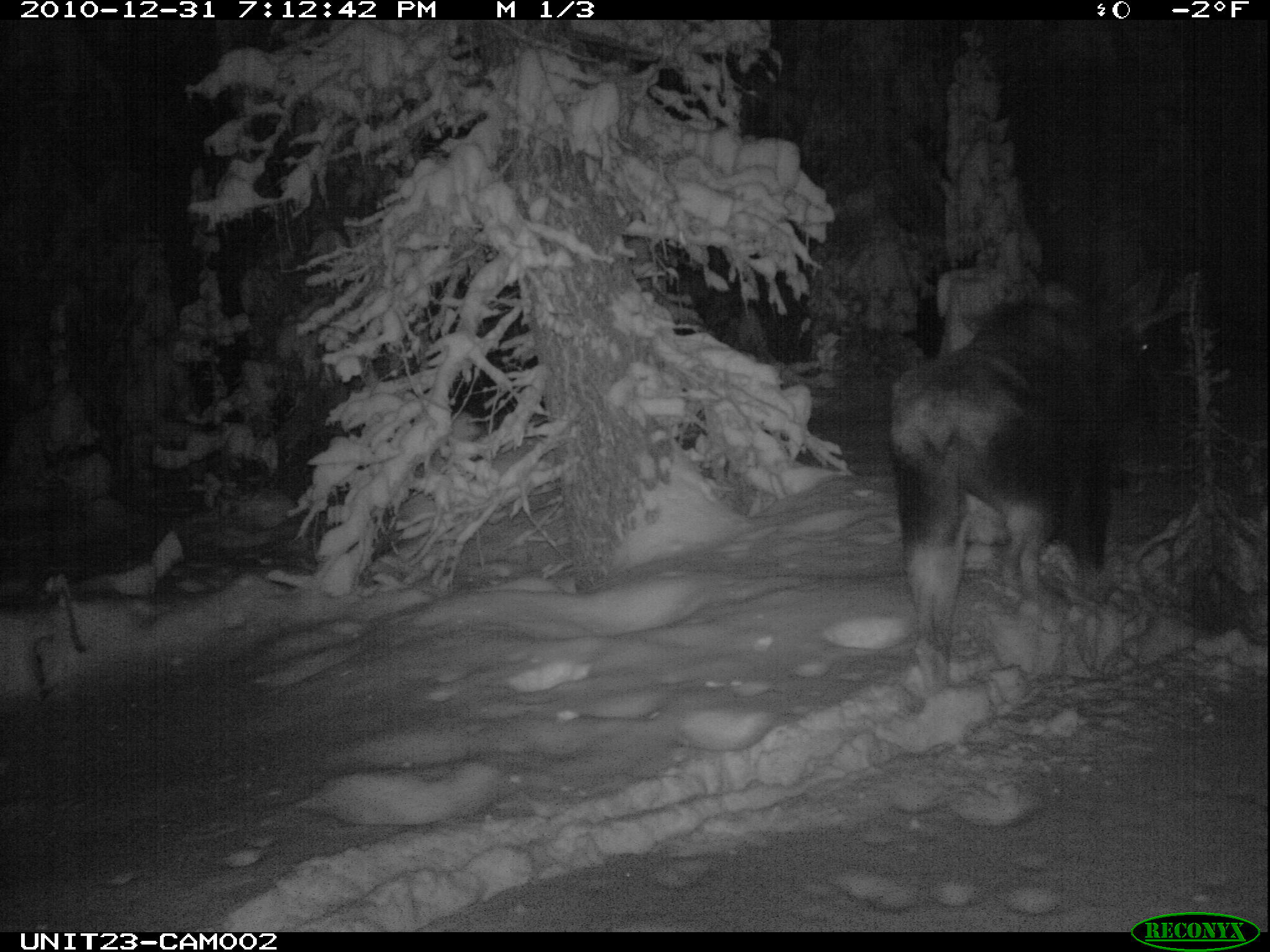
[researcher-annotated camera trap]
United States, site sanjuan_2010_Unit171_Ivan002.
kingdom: Animalia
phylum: Chordata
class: Mammalia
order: Artiodactyla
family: Cervidae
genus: Alces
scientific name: Alces alces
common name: moose